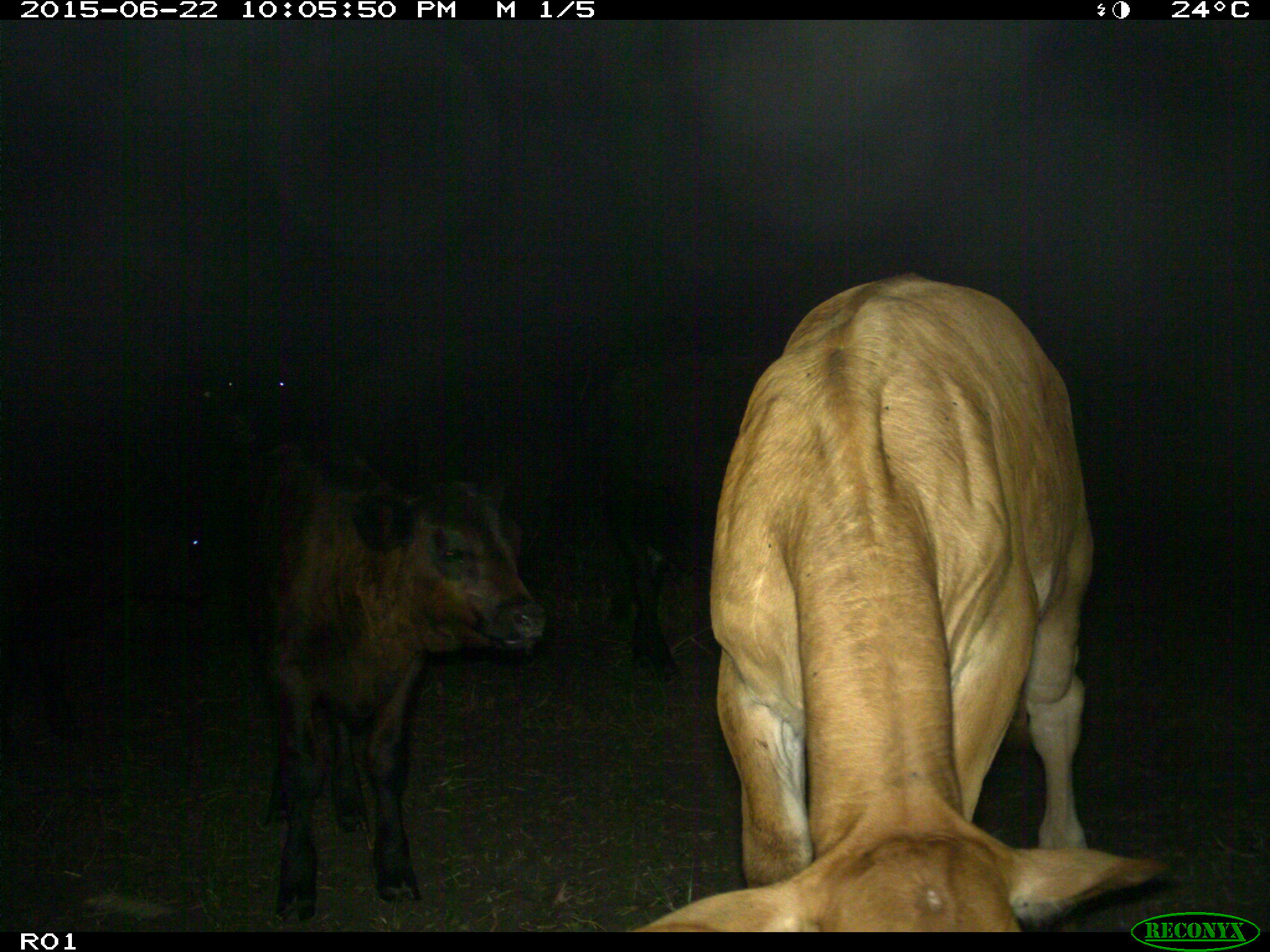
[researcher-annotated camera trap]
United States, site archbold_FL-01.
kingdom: Animalia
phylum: Chordata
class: Mammalia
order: Artiodactyla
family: Bovidae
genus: Bos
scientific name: Bos taurus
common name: domestic cow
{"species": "Bos taurus (domestic cow)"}